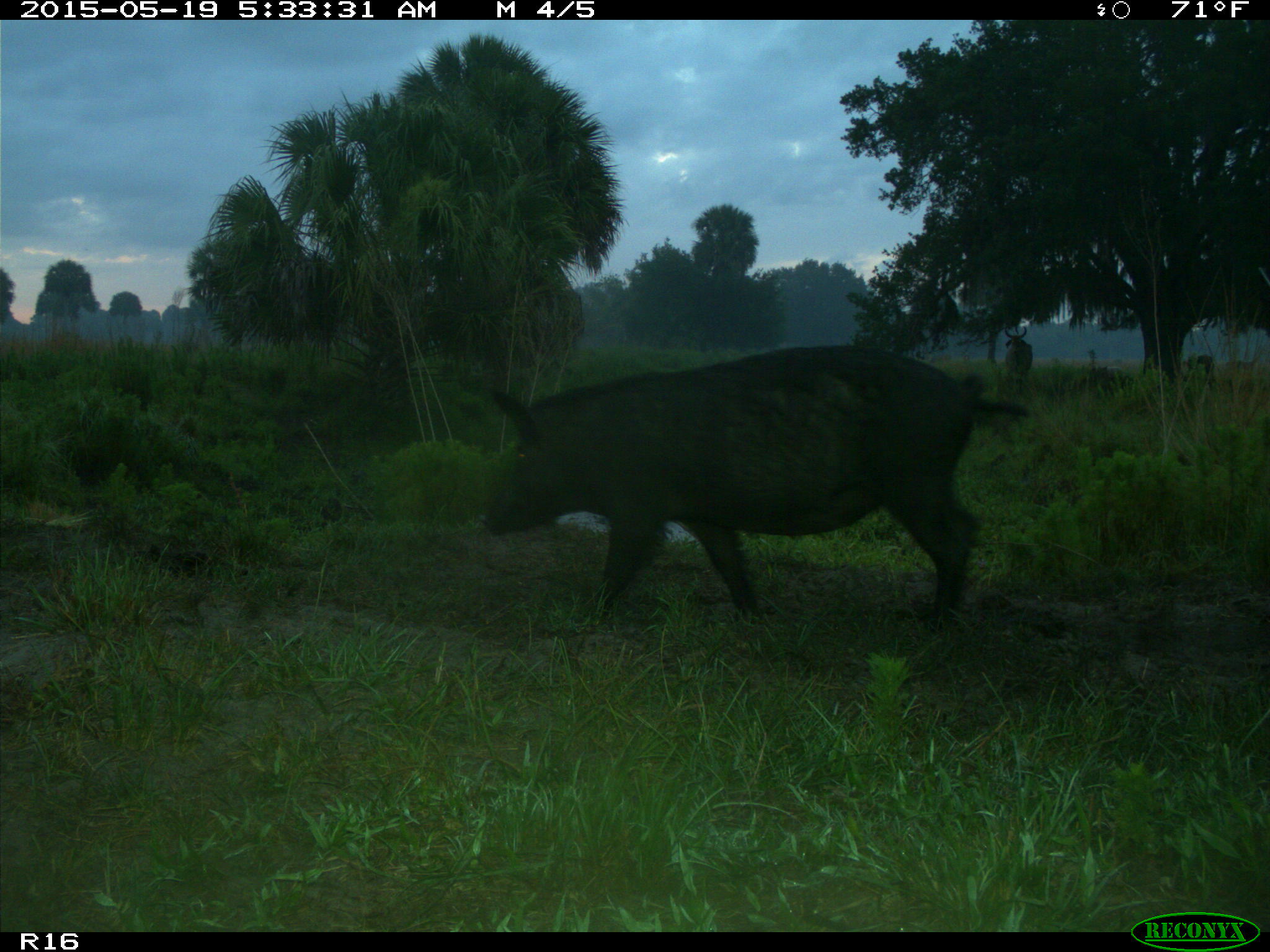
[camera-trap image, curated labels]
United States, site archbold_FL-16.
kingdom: Animalia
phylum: Chordata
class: Mammalia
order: Artiodactyla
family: Suidae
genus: Sus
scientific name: Sus scrofa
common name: wild boar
Sus scrofa (wild boar).